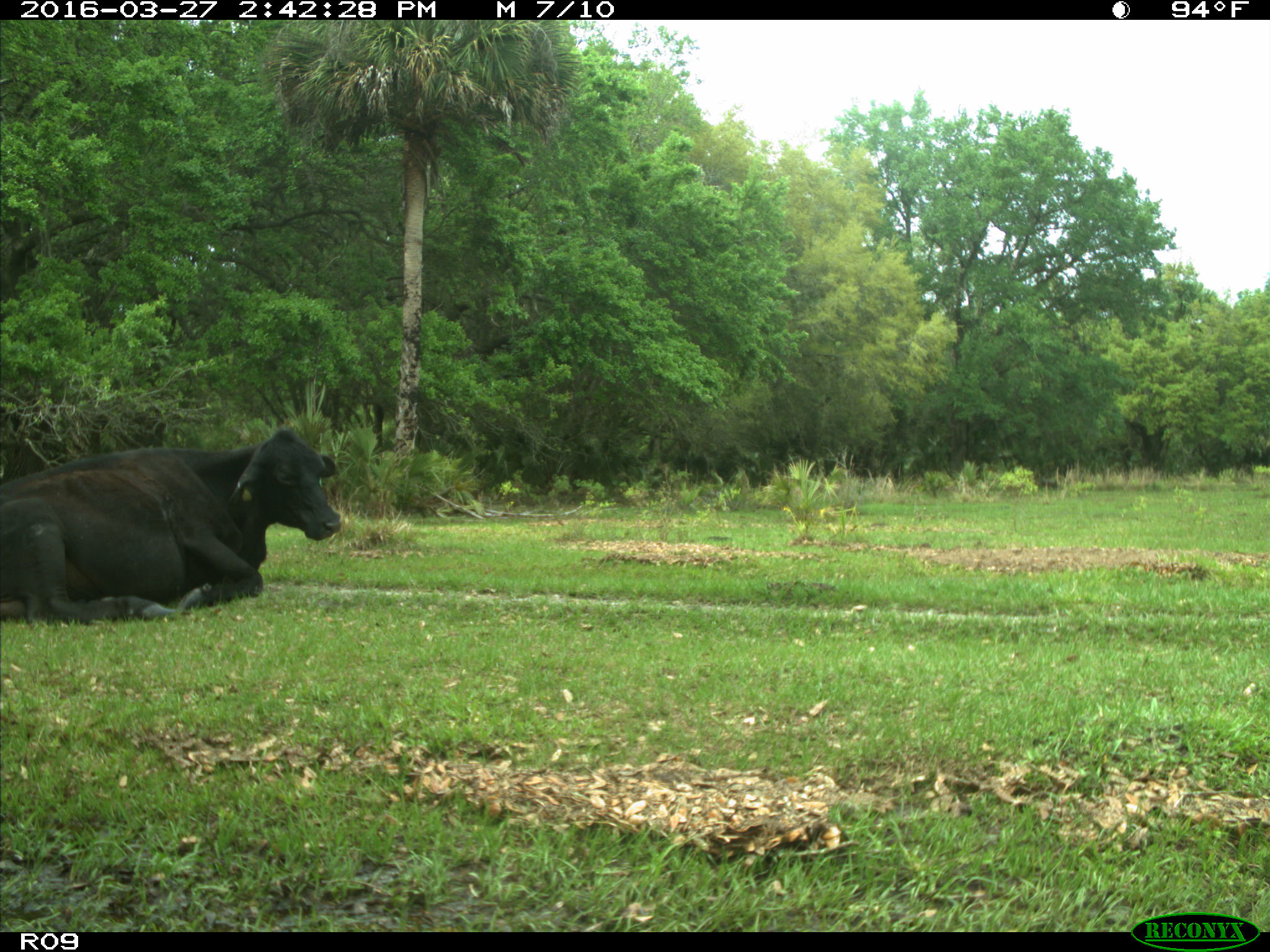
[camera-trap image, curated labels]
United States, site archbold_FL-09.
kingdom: Animalia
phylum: Chordata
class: Mammalia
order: Artiodactyla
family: Bovidae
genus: Bos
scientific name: Bos taurus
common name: domestic cow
Bos taurus (domestic cow).